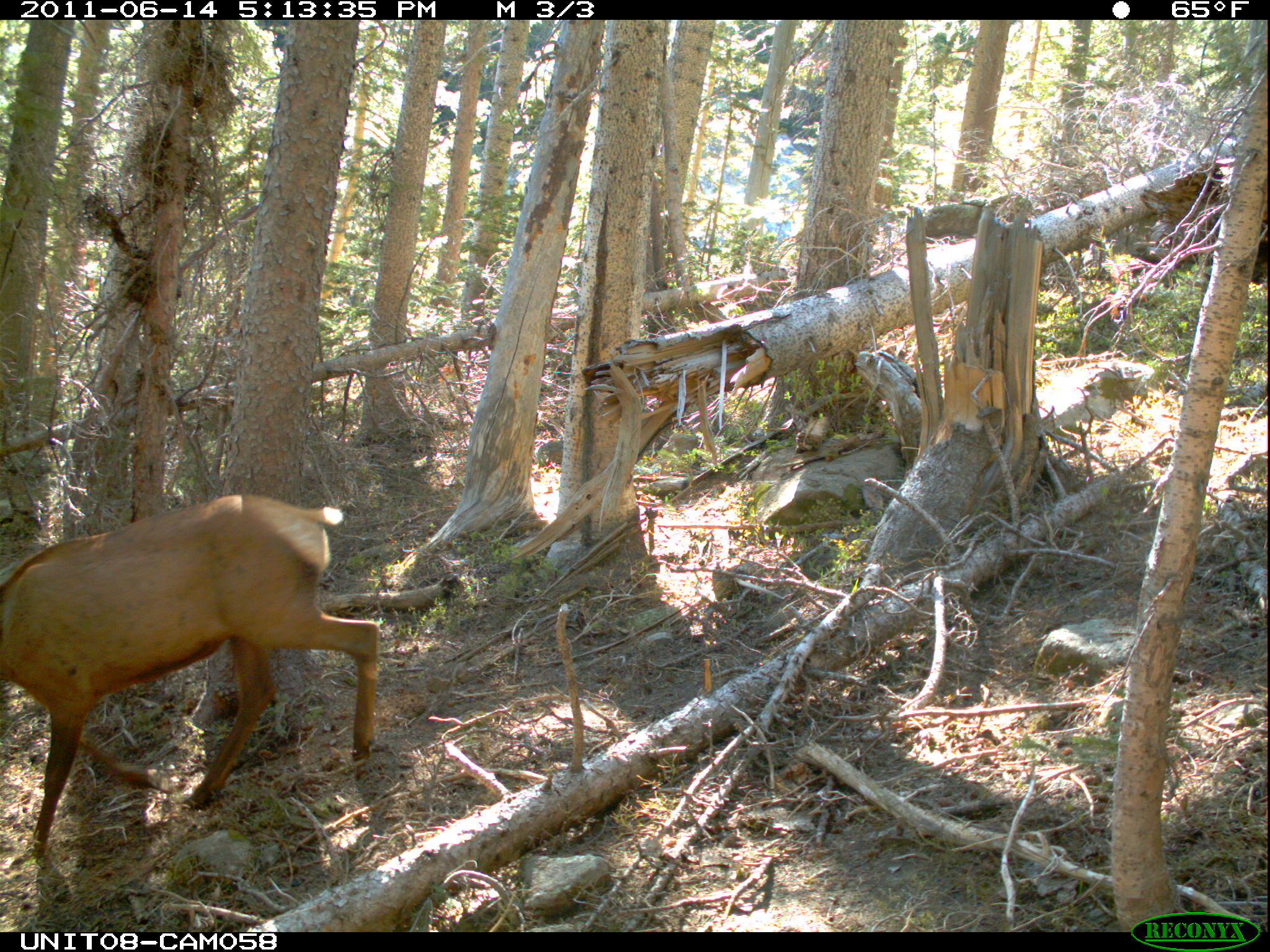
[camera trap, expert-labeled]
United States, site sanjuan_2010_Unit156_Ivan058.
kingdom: Animalia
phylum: Chordata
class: Mammalia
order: Artiodactyla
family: Cervidae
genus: Cervus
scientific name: Cervus elaphus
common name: red deer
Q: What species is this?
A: Cervus elaphus (red deer).